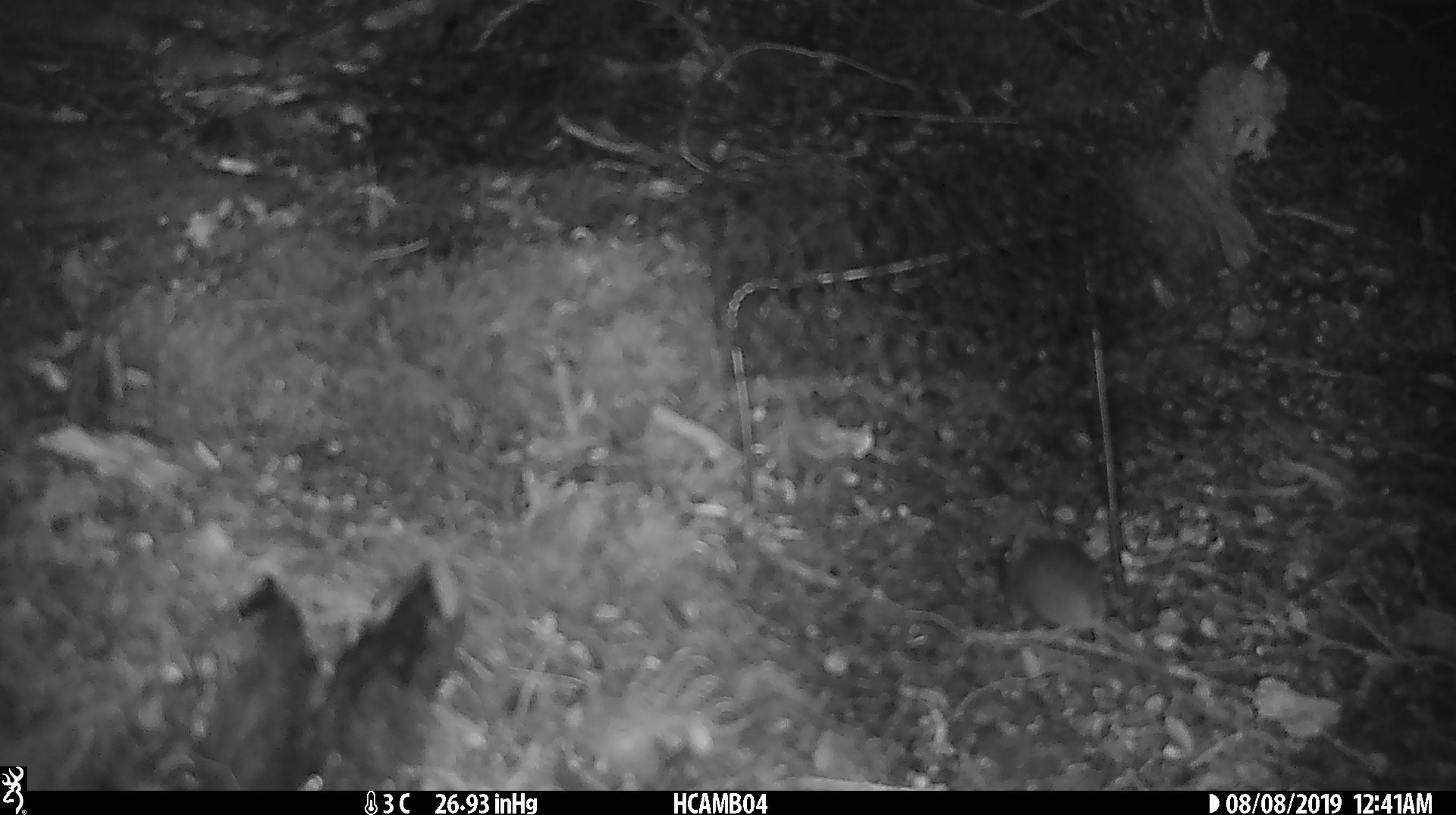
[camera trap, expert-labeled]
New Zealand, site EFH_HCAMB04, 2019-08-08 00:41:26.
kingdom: Animalia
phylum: Chordata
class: Mammalia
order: Rodentia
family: Muridae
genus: Mus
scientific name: Mus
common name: mouse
Mouse (Mus).